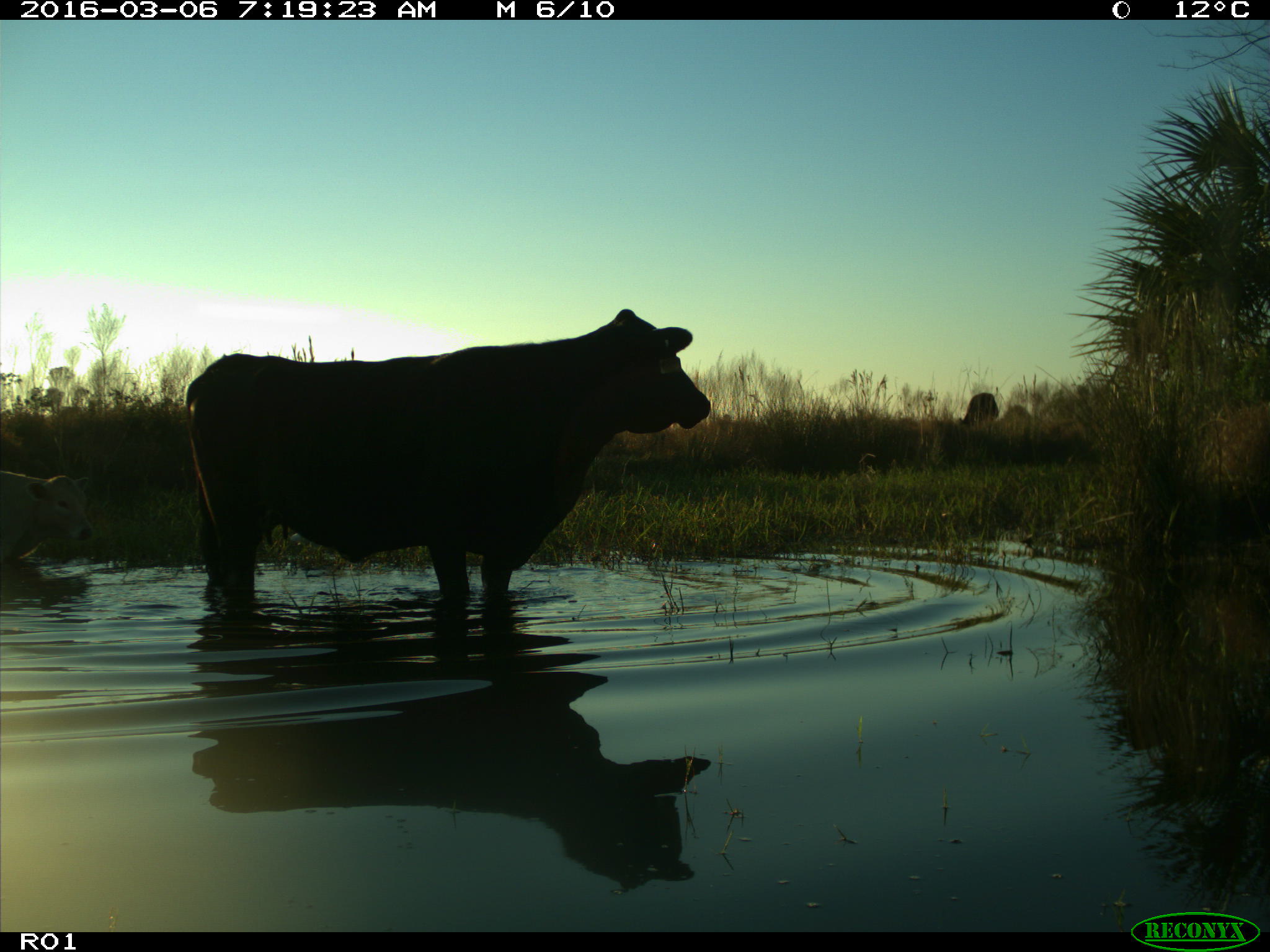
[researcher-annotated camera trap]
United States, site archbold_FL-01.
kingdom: Animalia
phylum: Chordata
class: Mammalia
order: Artiodactyla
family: Bovidae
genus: Bos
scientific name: Bos taurus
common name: domestic cow